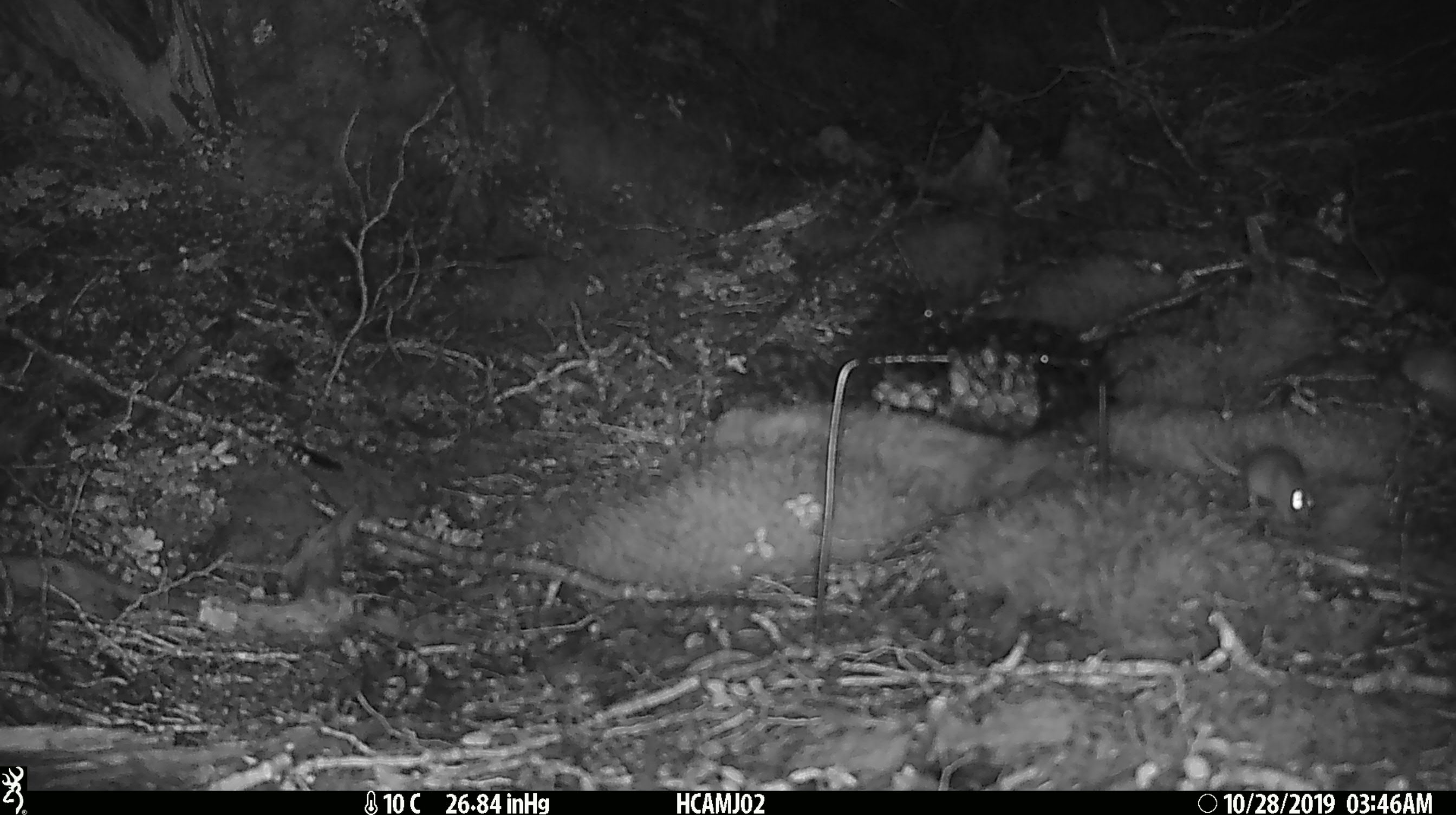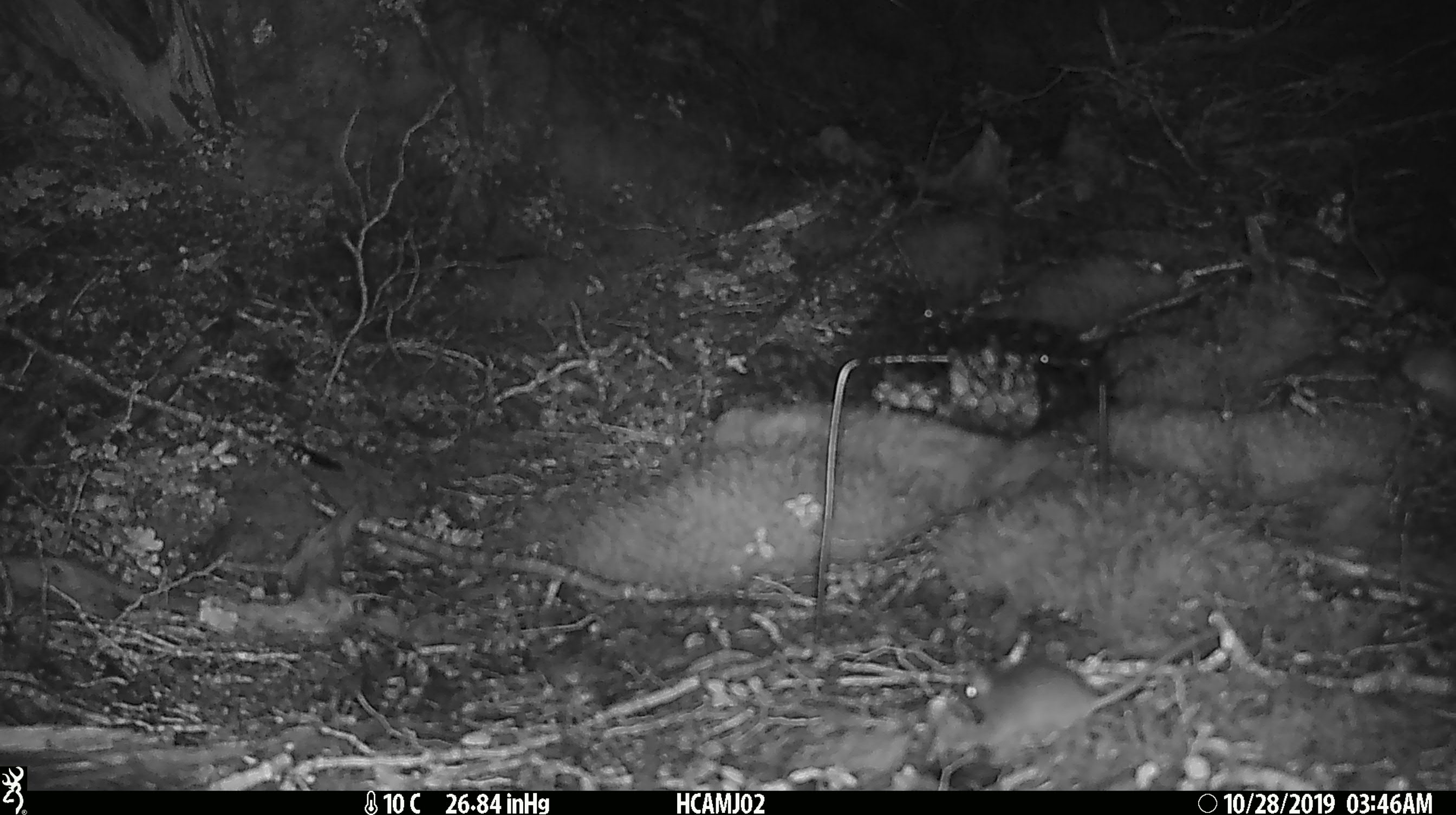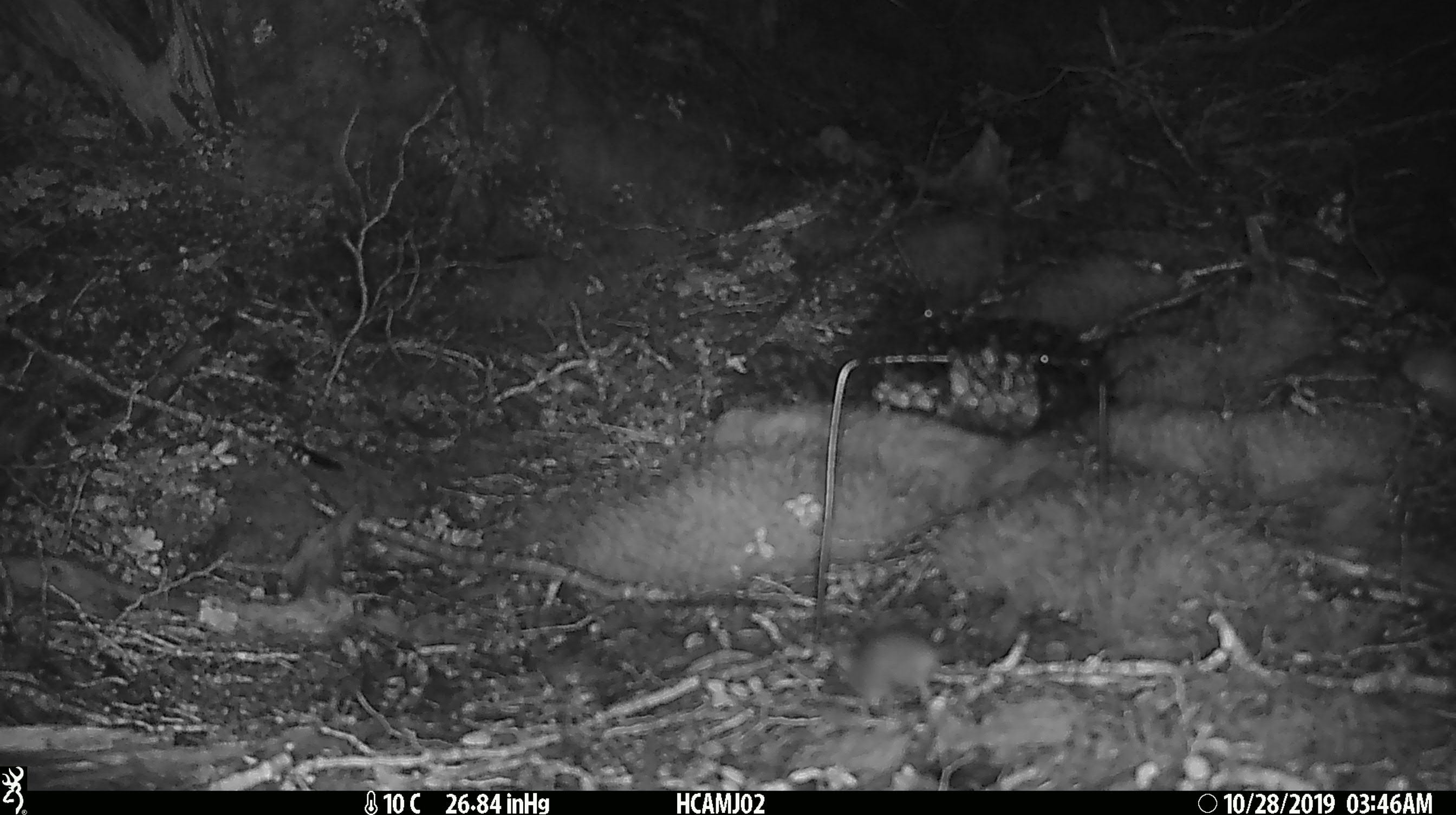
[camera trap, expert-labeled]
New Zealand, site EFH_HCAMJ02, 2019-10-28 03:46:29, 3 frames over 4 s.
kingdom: Animalia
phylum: Chordata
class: Mammalia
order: Rodentia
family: Muridae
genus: Mus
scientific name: Mus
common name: mouse